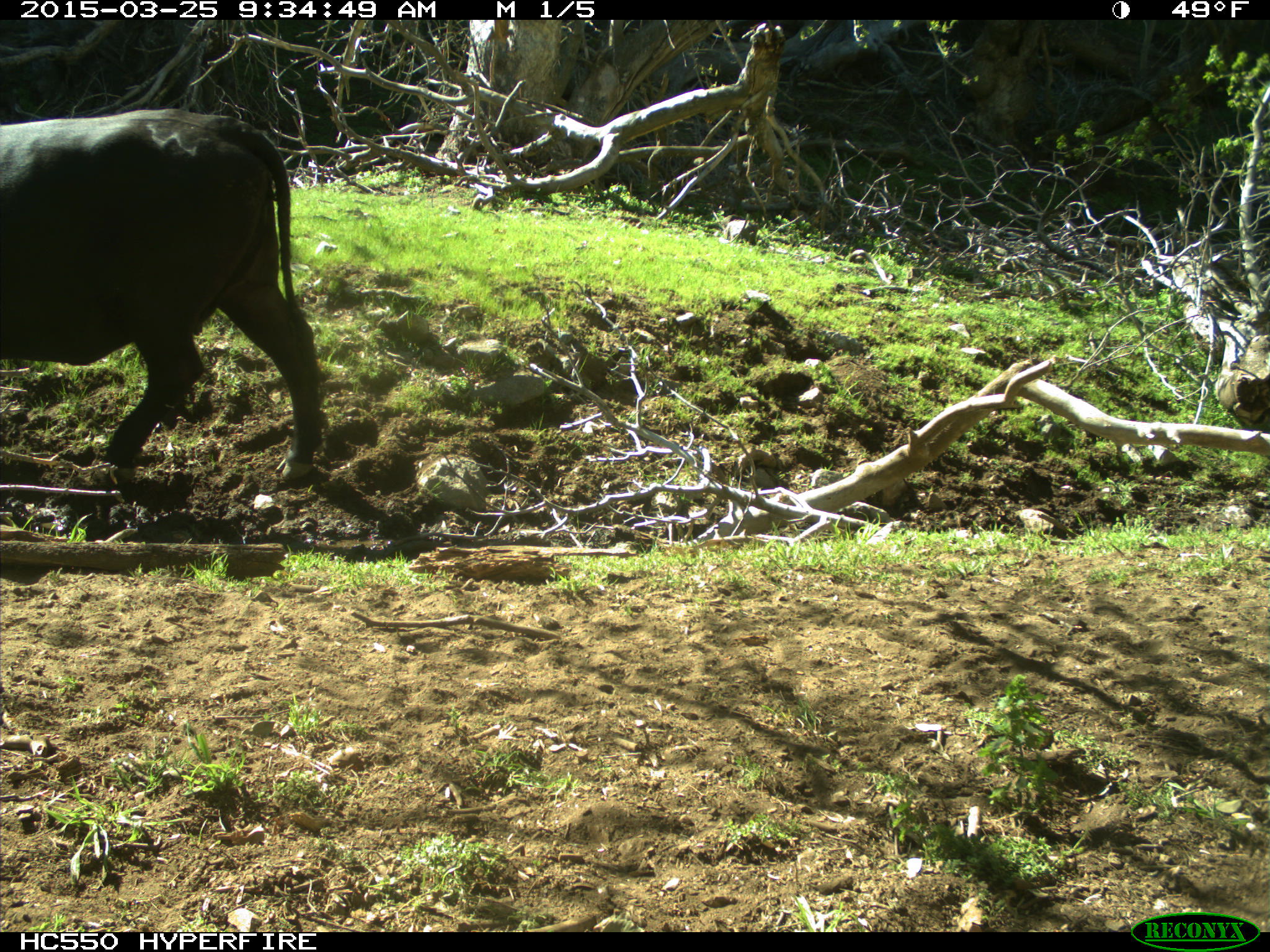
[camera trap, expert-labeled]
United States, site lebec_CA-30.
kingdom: Animalia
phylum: Chordata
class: Mammalia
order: Artiodactyla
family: Bovidae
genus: Bos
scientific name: Bos taurus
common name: domestic cow